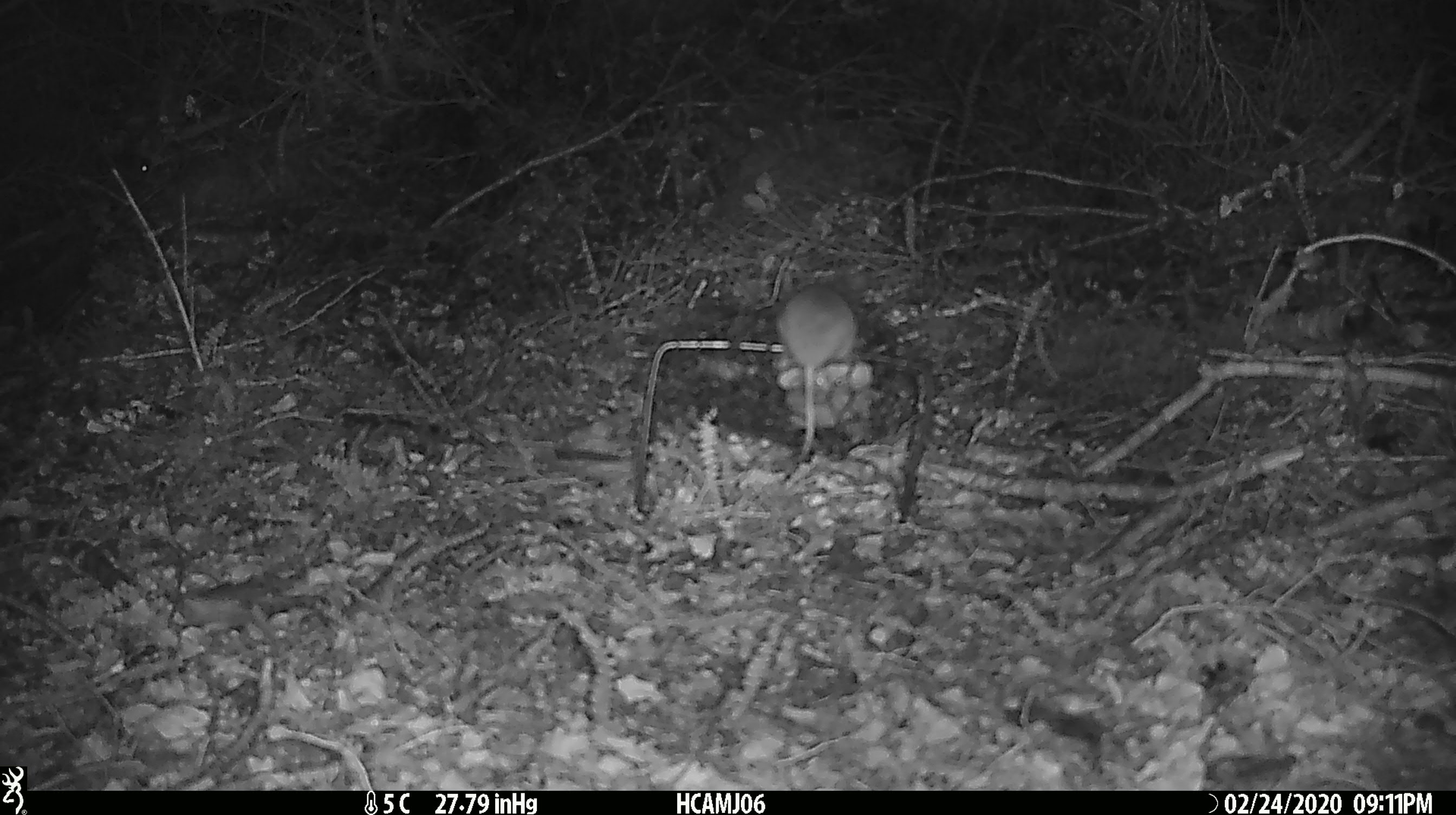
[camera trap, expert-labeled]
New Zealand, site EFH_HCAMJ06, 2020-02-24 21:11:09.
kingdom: Animalia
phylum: Chordata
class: Mammalia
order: Rodentia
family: Muridae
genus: Mus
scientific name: Mus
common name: mouse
Mouse (Mus).